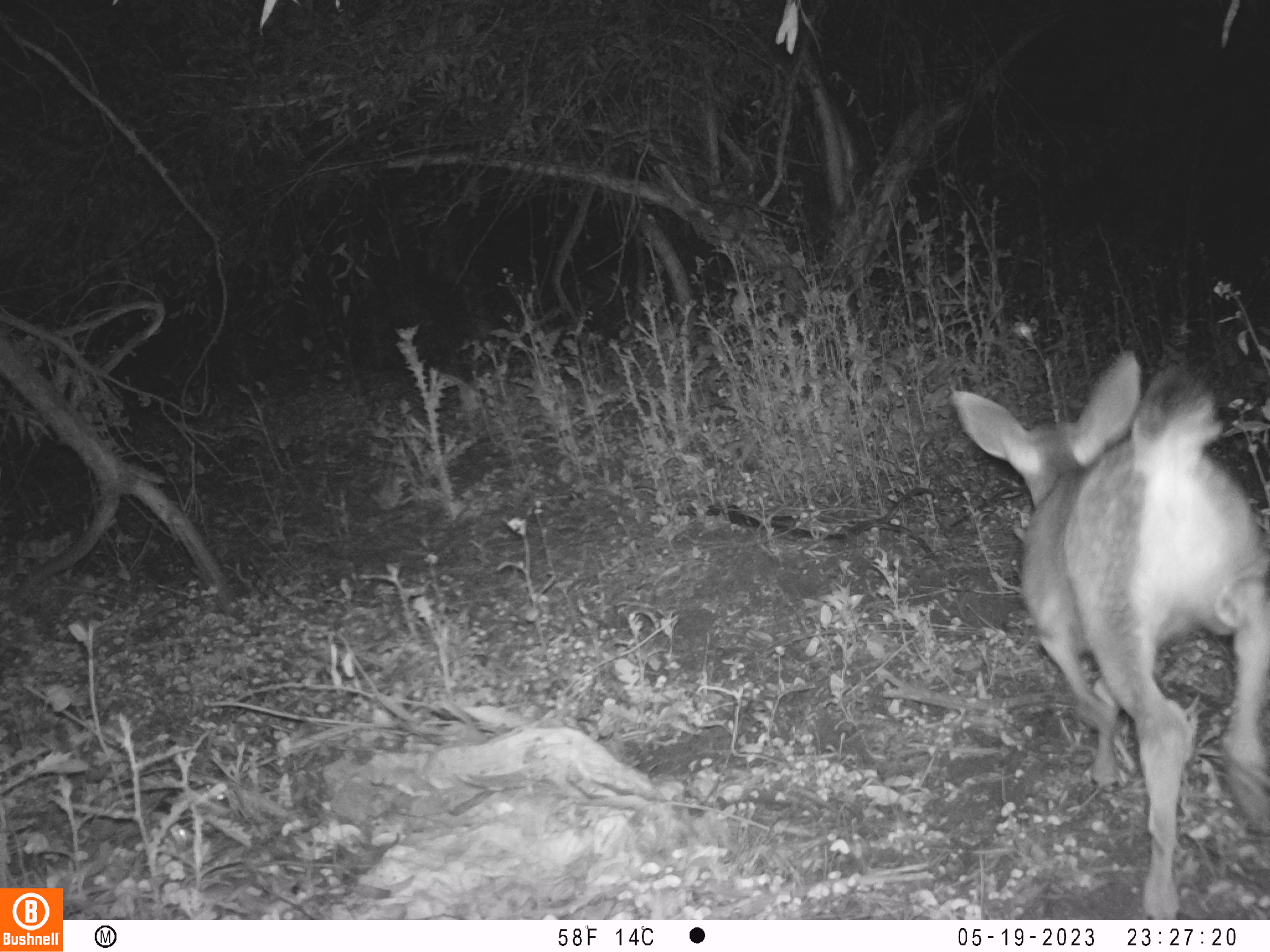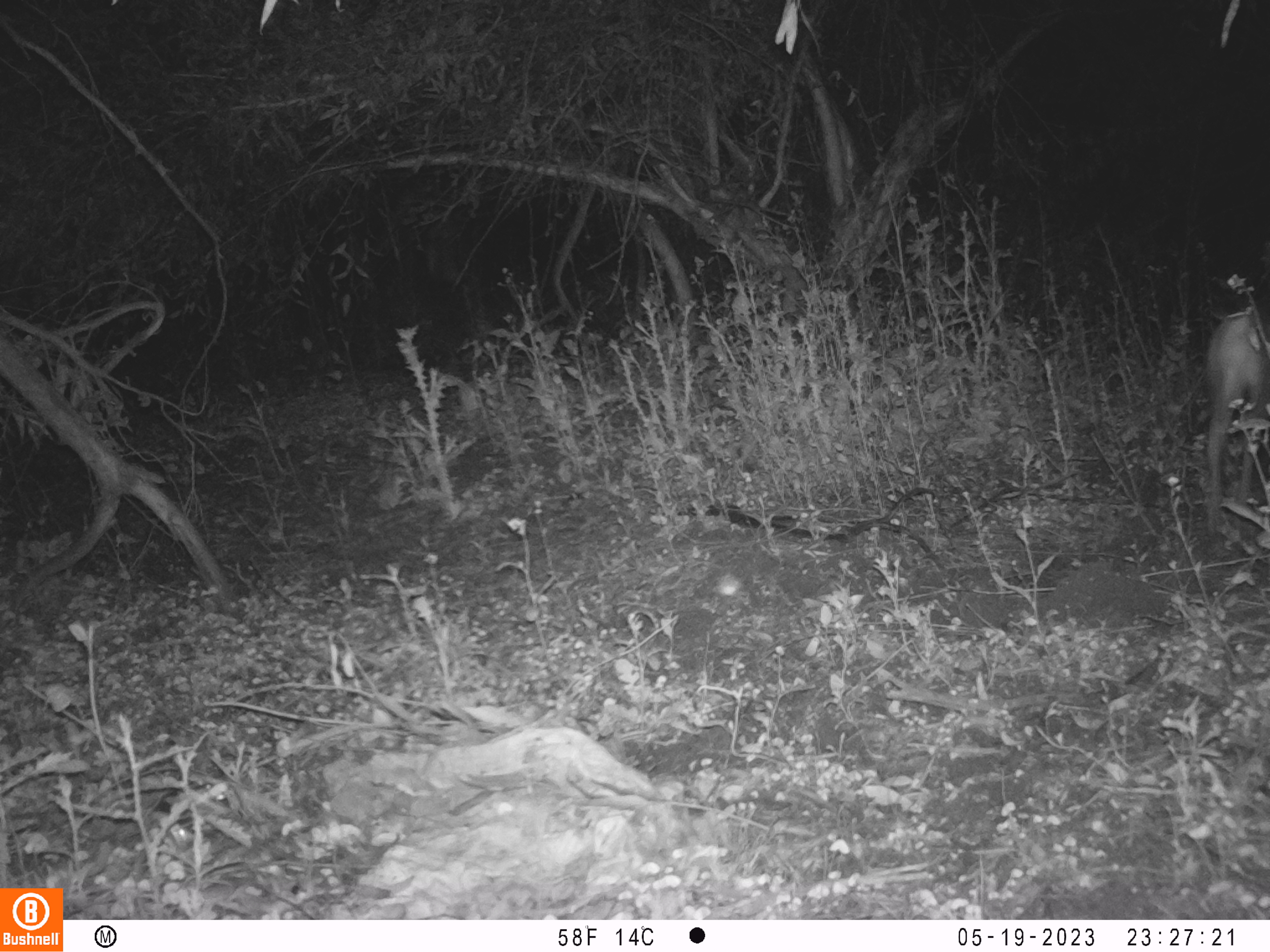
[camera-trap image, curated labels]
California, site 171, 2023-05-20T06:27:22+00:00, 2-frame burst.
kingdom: Animalia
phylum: Chordata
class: Mammalia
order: Artiodactyla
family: Cervidae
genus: Odocoileus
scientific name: Odocoileus hemionus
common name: mule deer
Mule deer (Odocoileus hemionus).